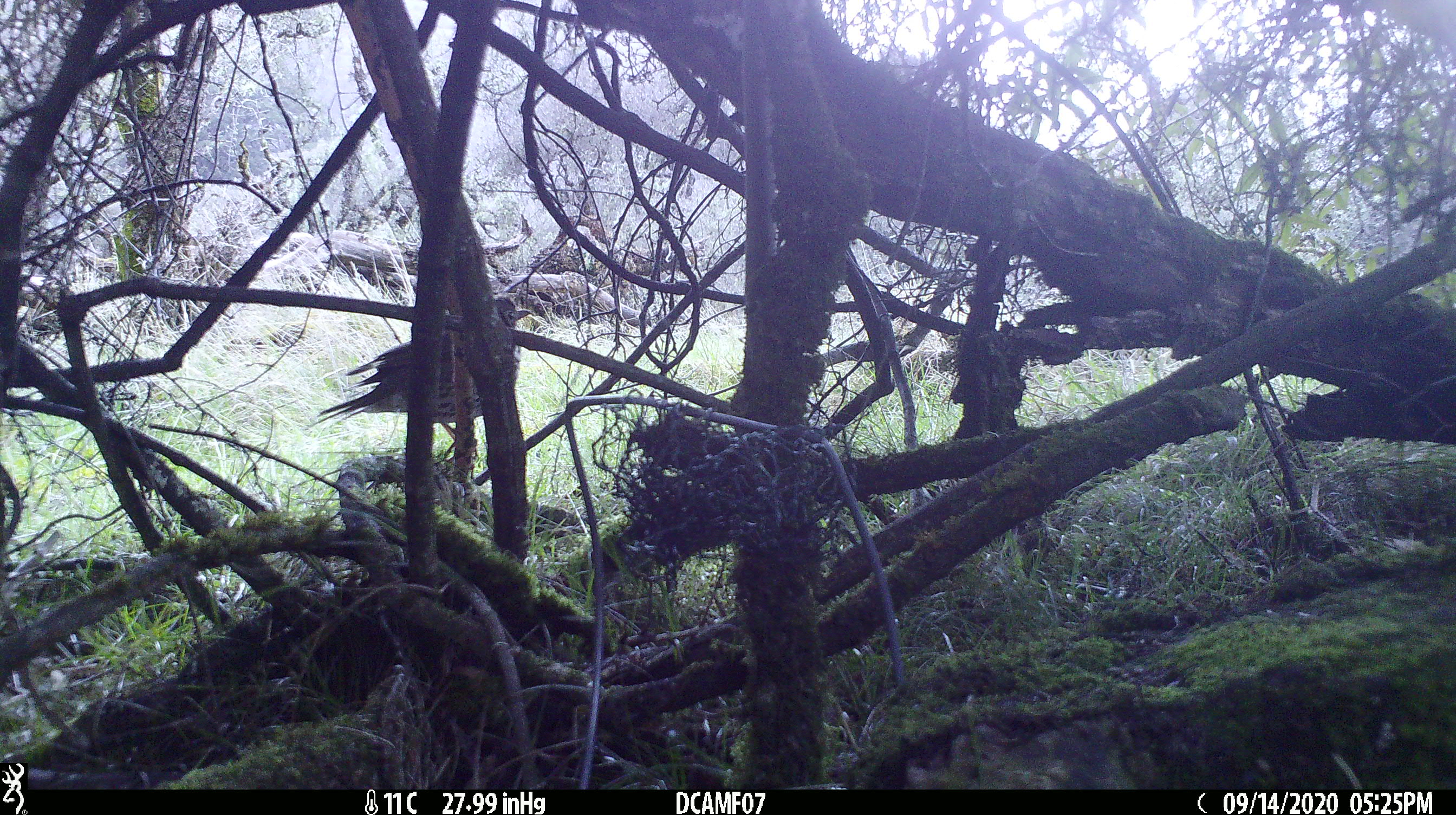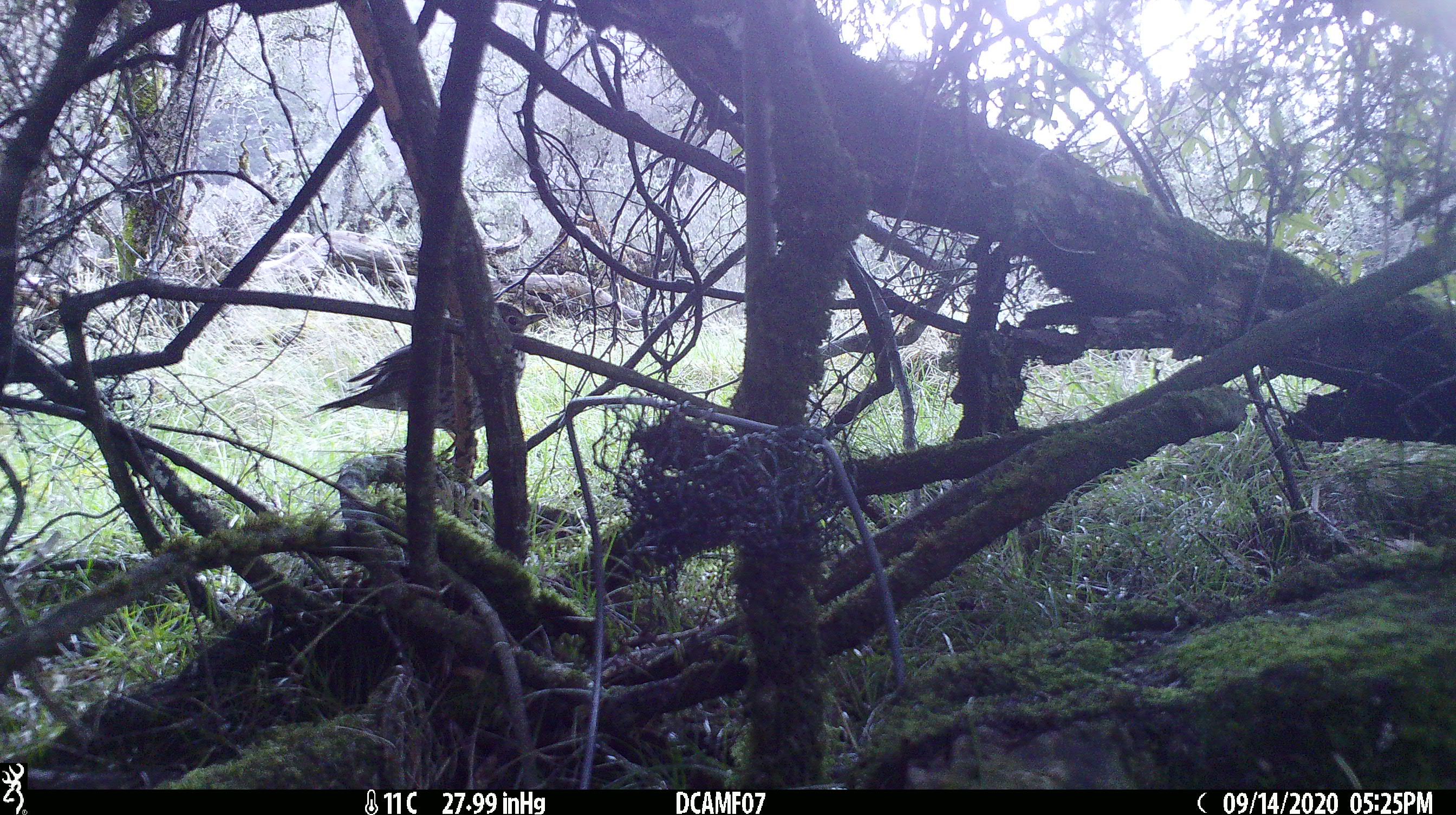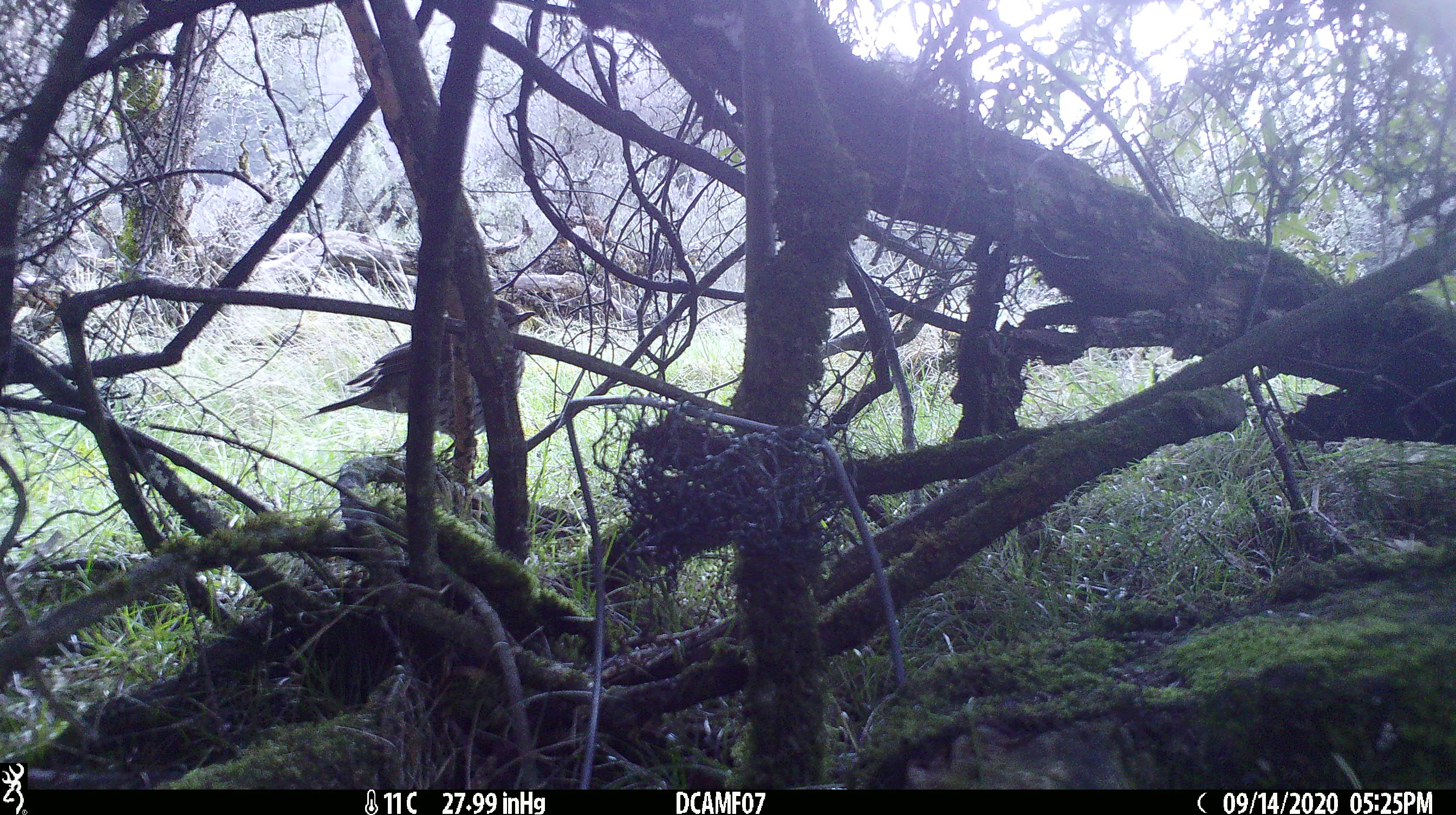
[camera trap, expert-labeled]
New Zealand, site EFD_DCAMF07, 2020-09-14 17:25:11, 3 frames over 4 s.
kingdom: Animalia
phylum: Chordata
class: Aves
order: Passeriformes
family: Turdidae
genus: Turdus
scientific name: Turdus philomelos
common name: song thrush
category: thrush